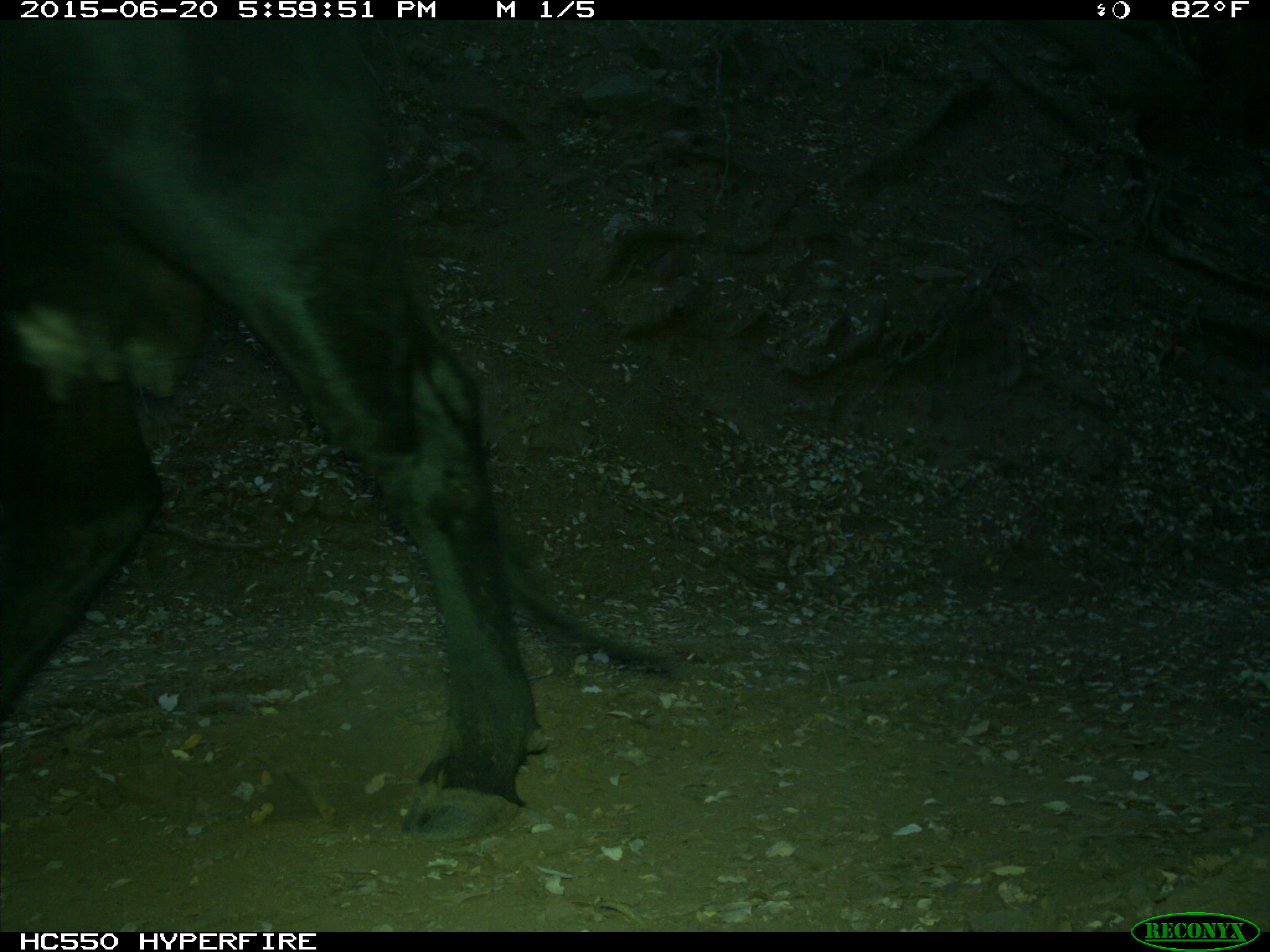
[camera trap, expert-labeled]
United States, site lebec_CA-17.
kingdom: Animalia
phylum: Chordata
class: Mammalia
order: Artiodactyla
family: Bovidae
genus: Bos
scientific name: Bos taurus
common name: domestic cow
Bos taurus (domestic cow).